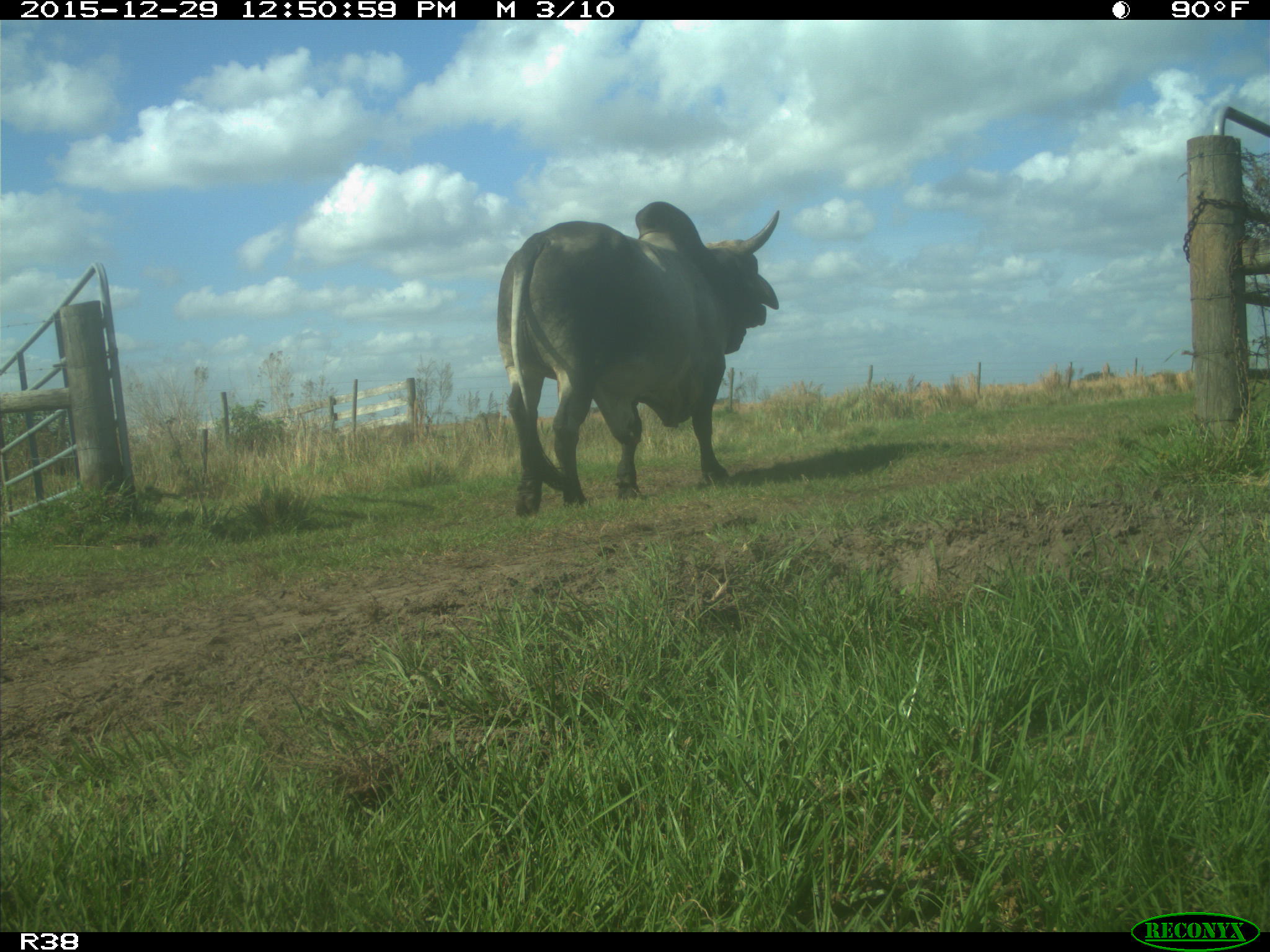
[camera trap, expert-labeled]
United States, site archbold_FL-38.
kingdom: Animalia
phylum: Chordata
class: Mammalia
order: Artiodactyla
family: Bovidae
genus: Bos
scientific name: Bos taurus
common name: domestic cow